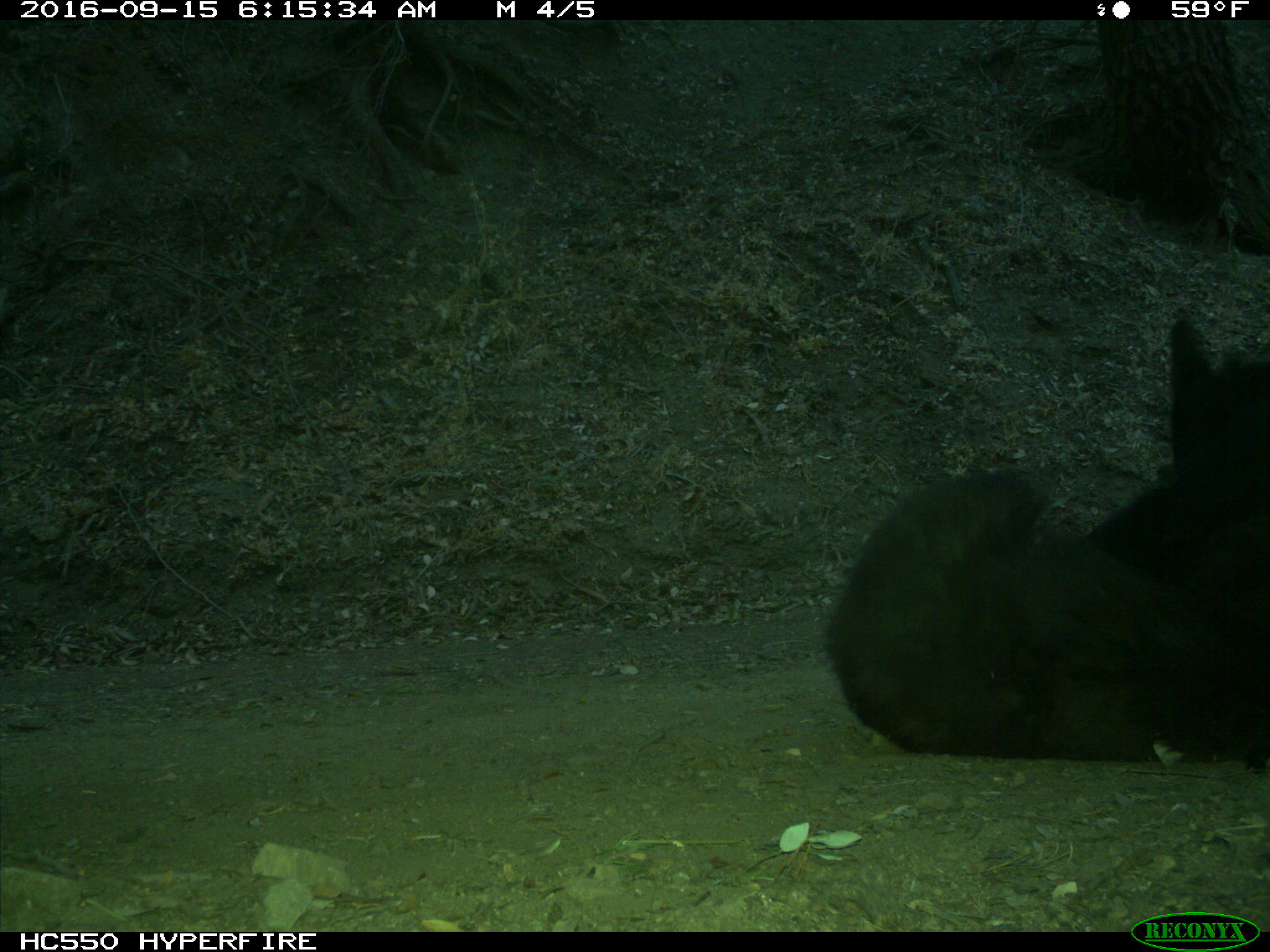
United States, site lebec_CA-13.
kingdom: Animalia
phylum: Chordata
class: Mammalia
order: Carnivora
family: Ursidae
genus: Ursus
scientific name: Ursus americanus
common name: american black bear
Ursus americanus (american black bear).